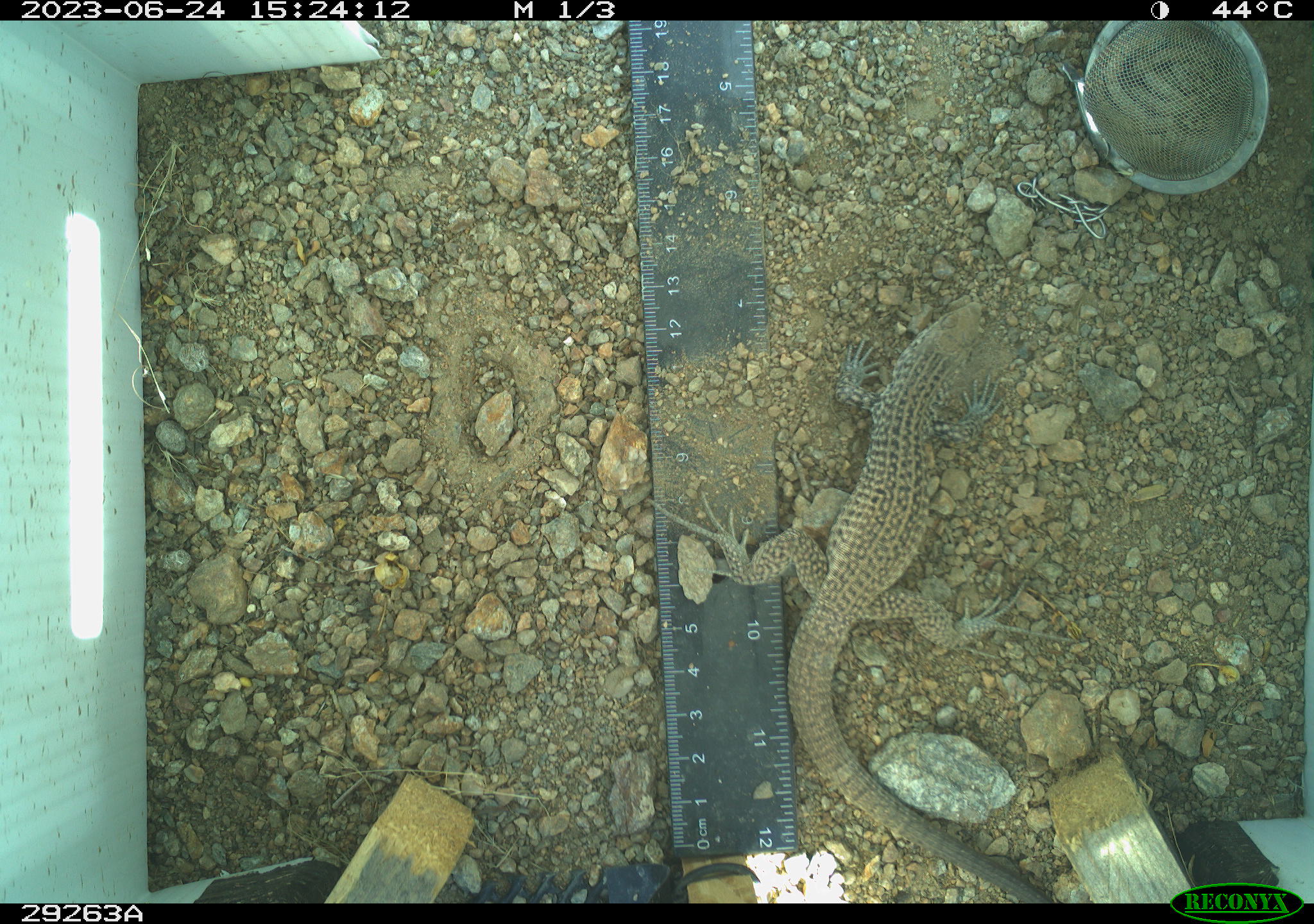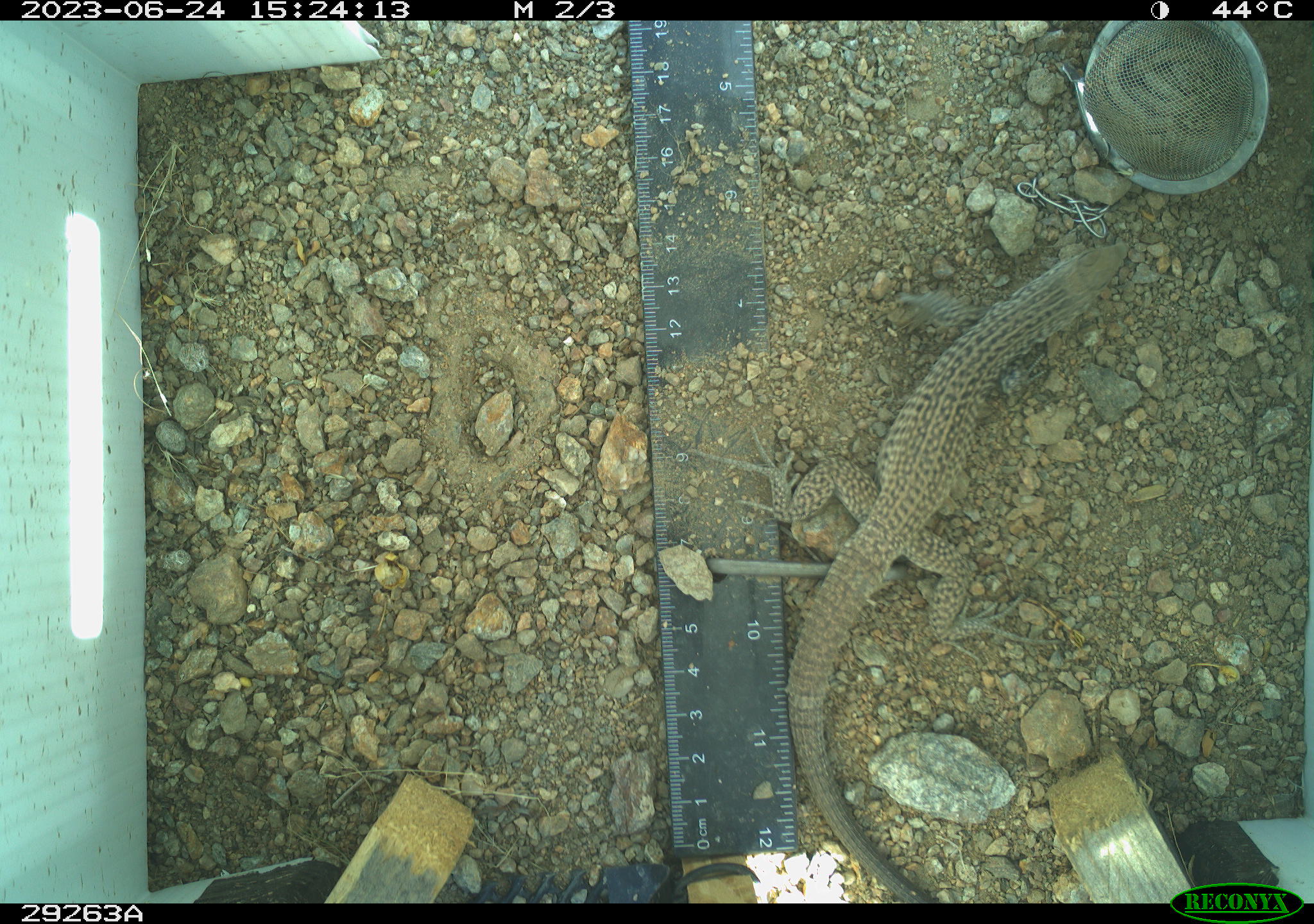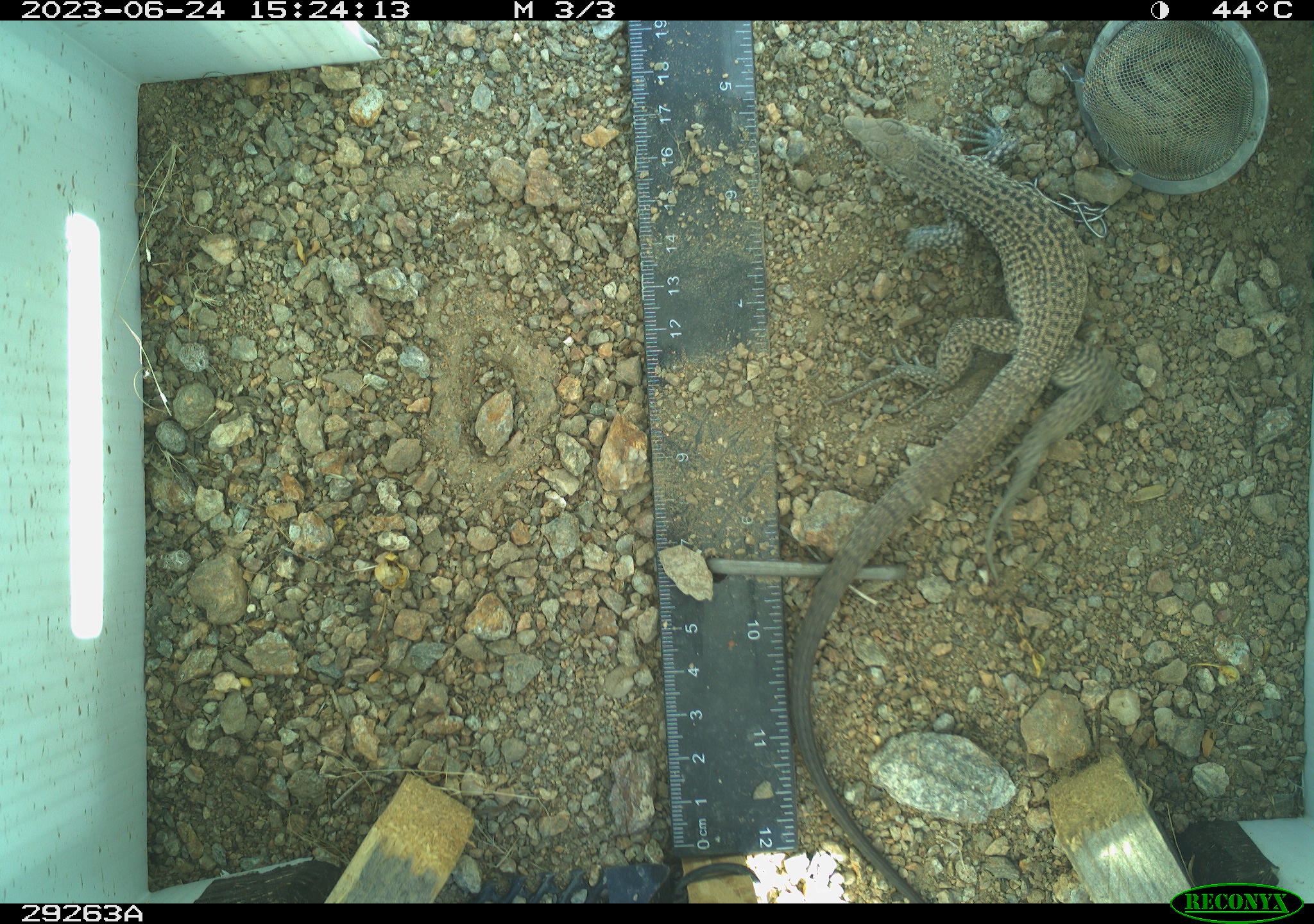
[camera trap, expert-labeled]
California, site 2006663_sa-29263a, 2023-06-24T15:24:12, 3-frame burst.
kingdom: Animalia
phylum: Chordata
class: Reptilia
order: Squamata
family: Teiidae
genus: Aspidoscelis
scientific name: Aspidoscelis tigris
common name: western whiptail